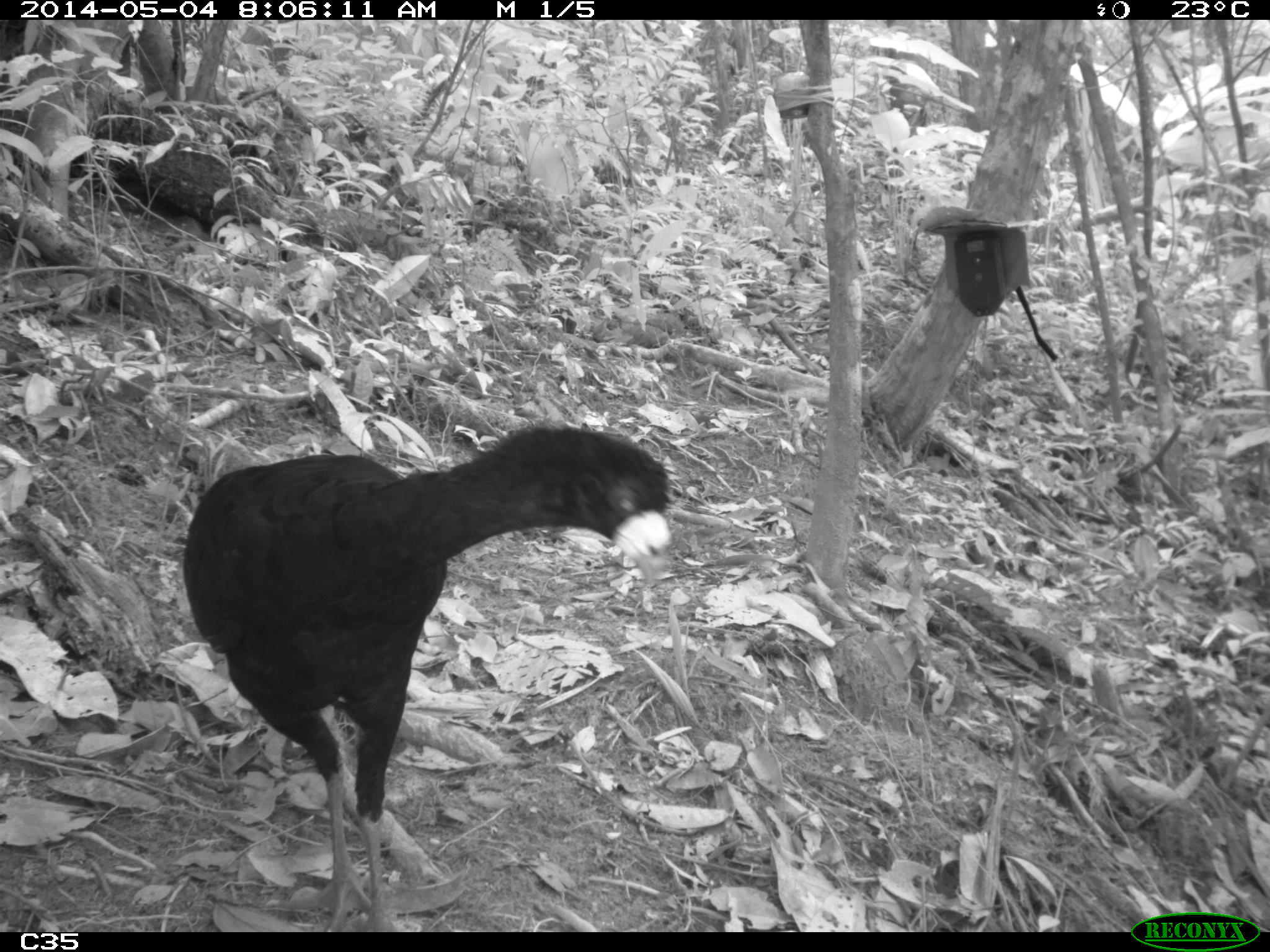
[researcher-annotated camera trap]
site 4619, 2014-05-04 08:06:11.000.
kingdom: Animalia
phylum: Chordata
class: Aves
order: Galliformes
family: Cracidae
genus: Crax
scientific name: Crax alector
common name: black curassow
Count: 2.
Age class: adult.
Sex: female.